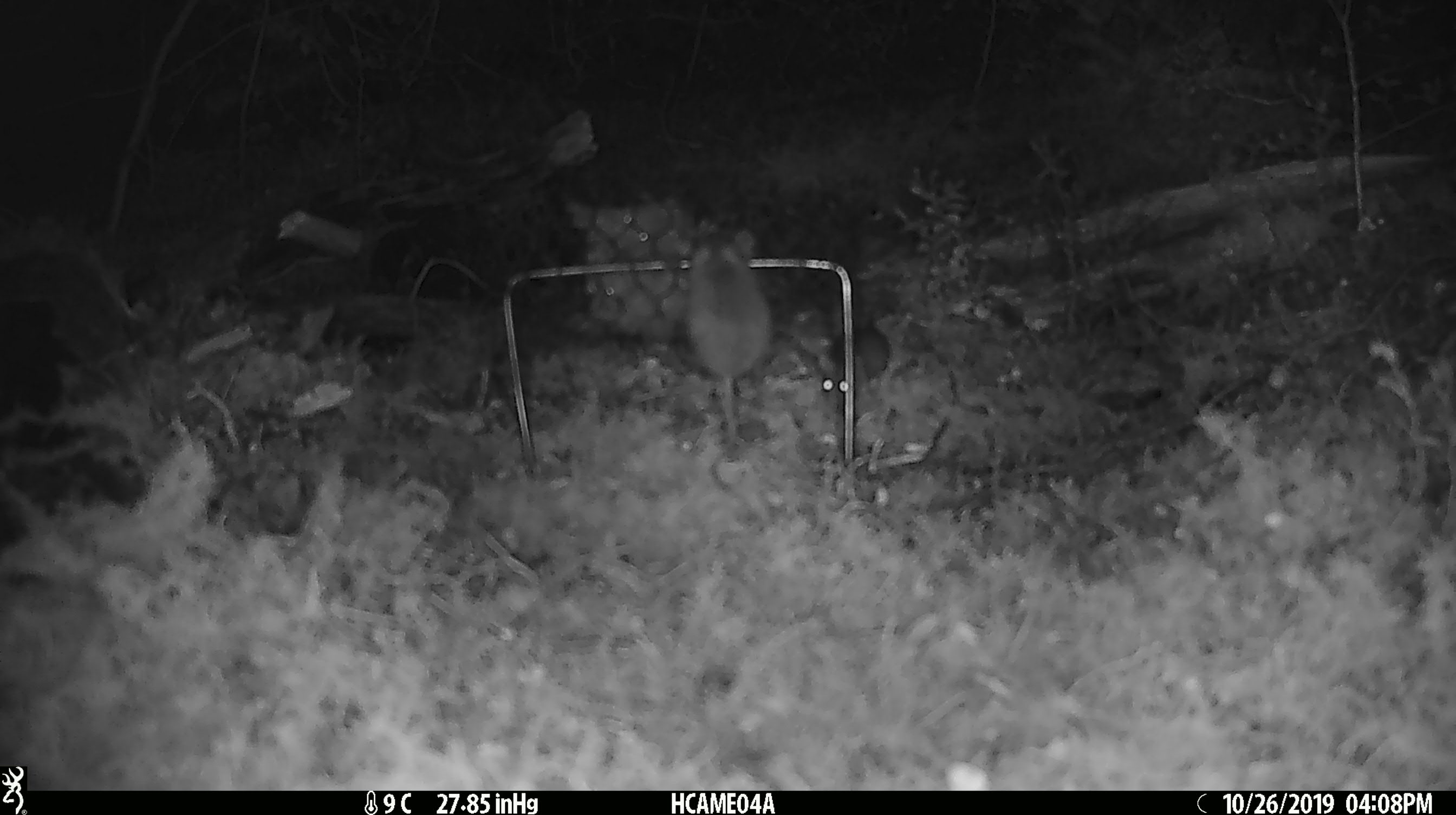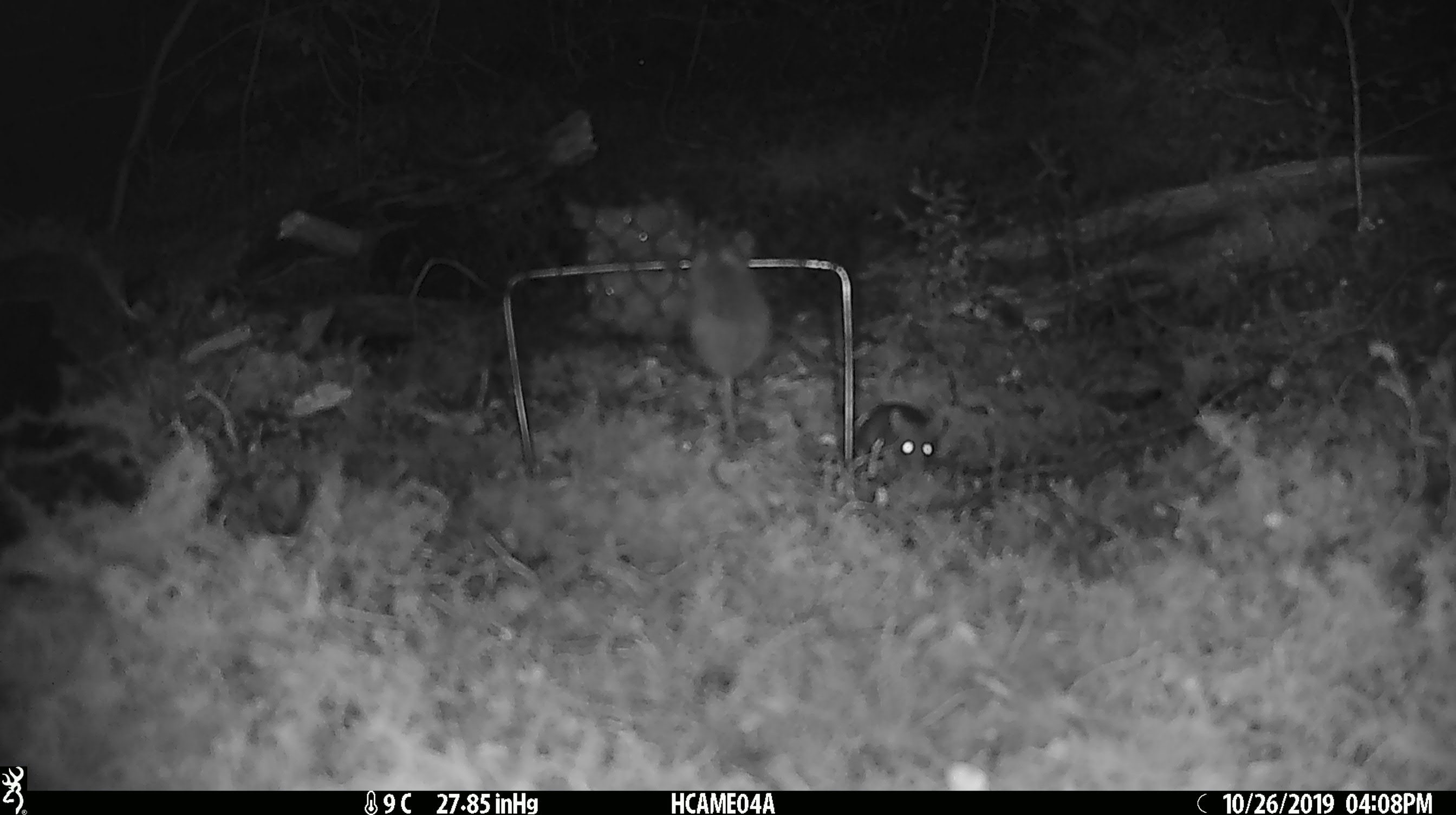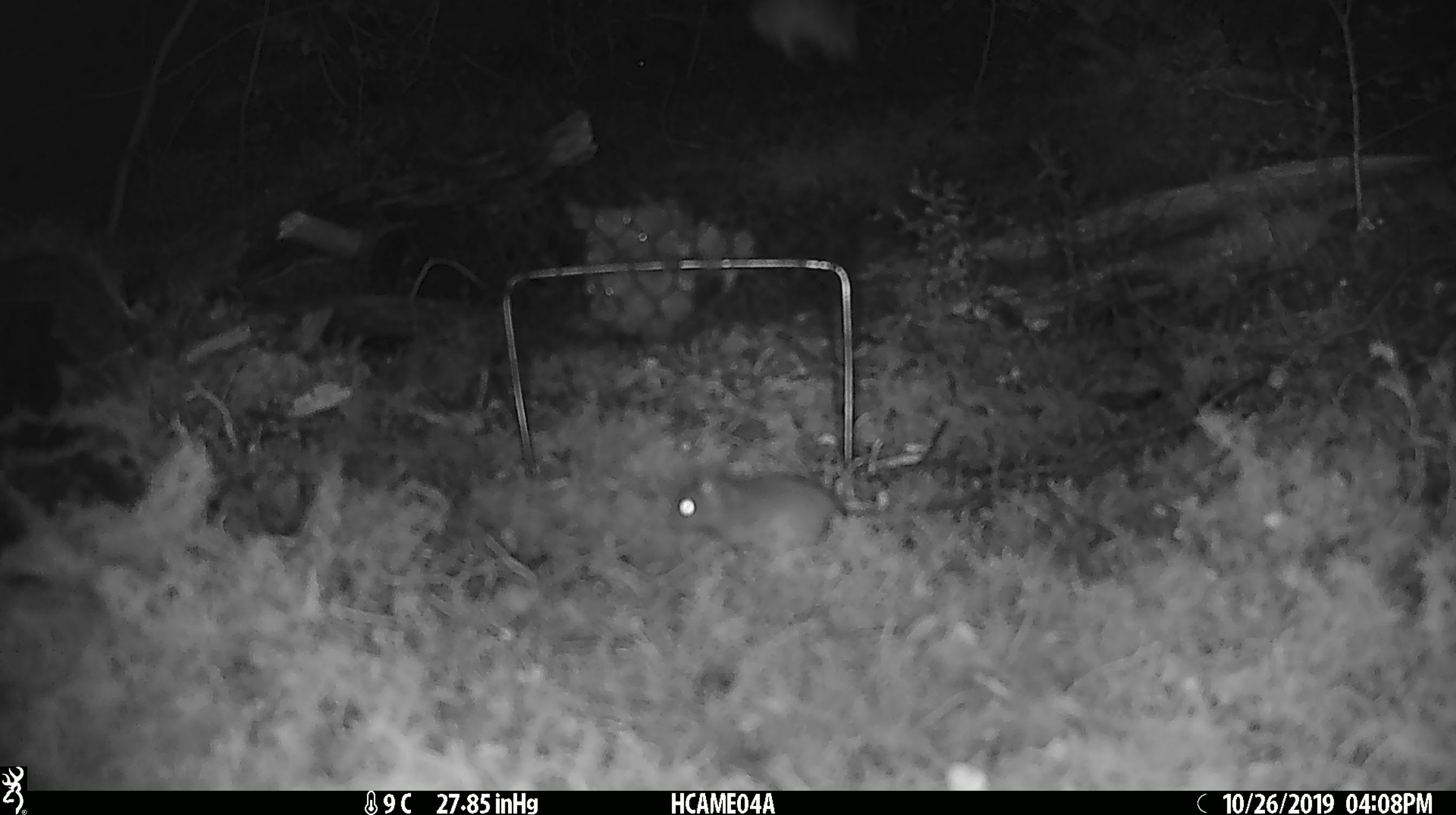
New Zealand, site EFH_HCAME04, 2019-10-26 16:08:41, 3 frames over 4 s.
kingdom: Animalia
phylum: Chordata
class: Mammalia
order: Rodentia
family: Muridae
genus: Mus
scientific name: Mus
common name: mouse